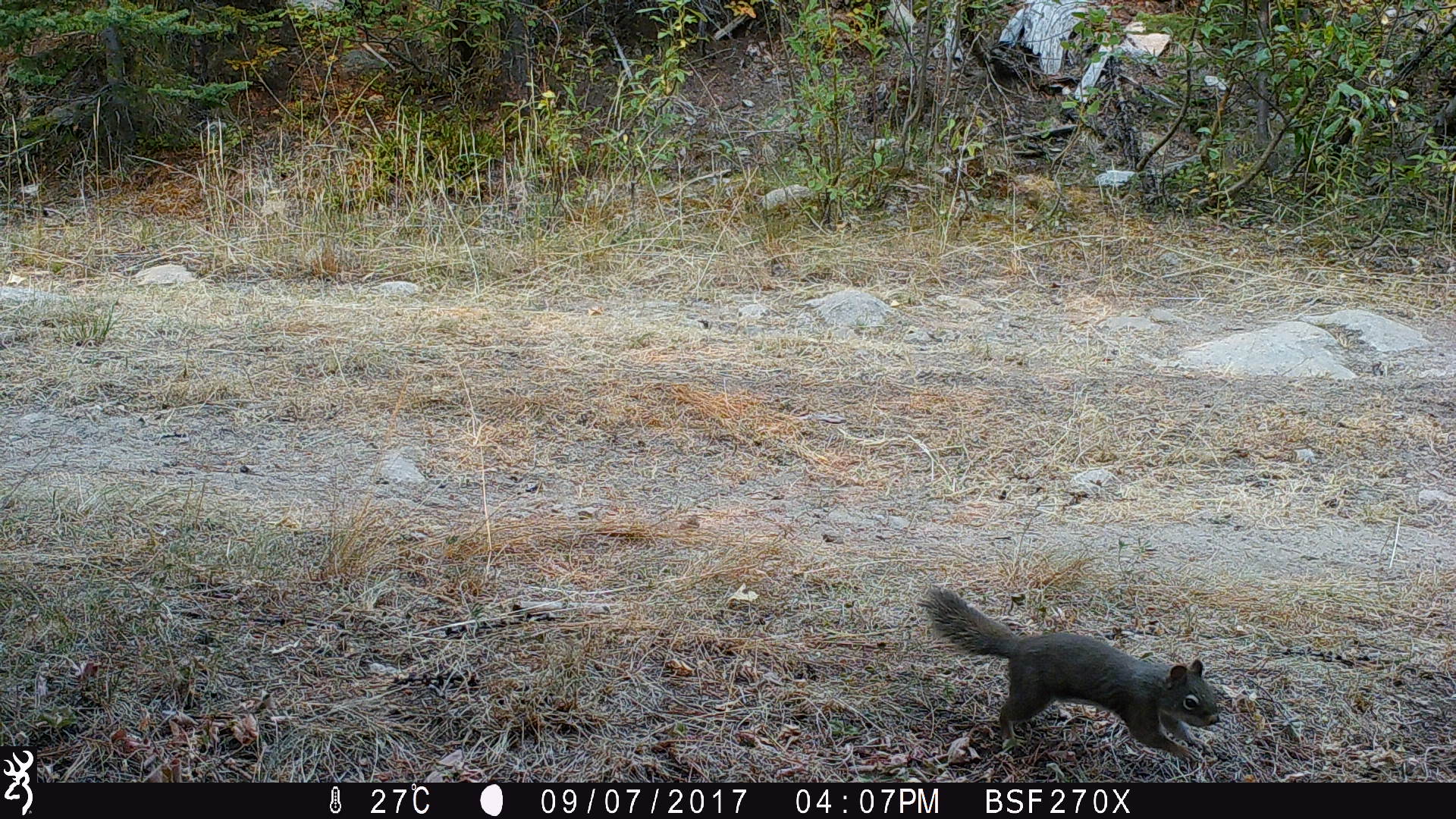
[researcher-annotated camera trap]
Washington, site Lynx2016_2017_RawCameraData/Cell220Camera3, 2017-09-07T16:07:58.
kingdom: Animalia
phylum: Chordata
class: Mammalia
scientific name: Mammalia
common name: small mammal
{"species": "small mammal (Mammalia)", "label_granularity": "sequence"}